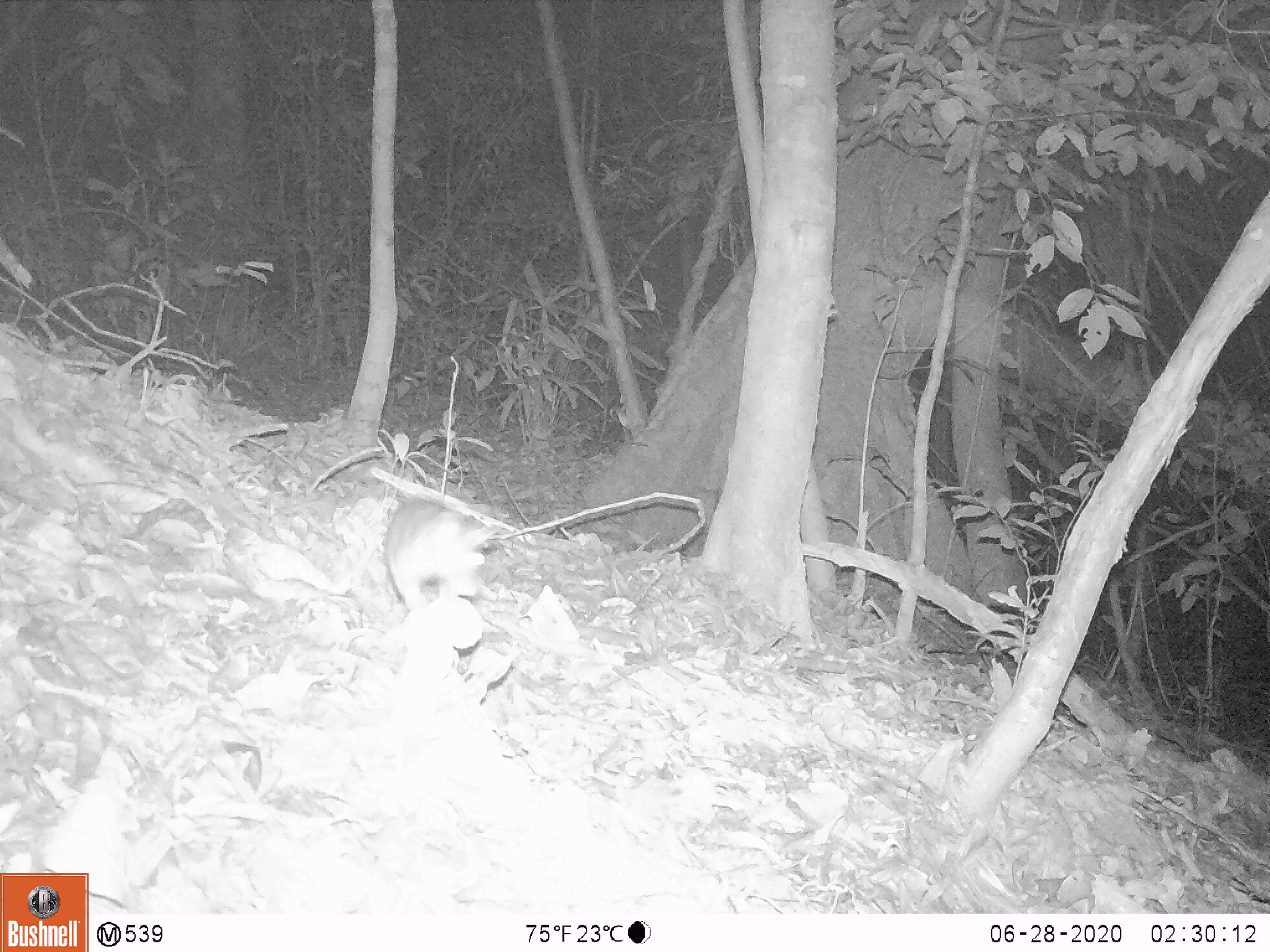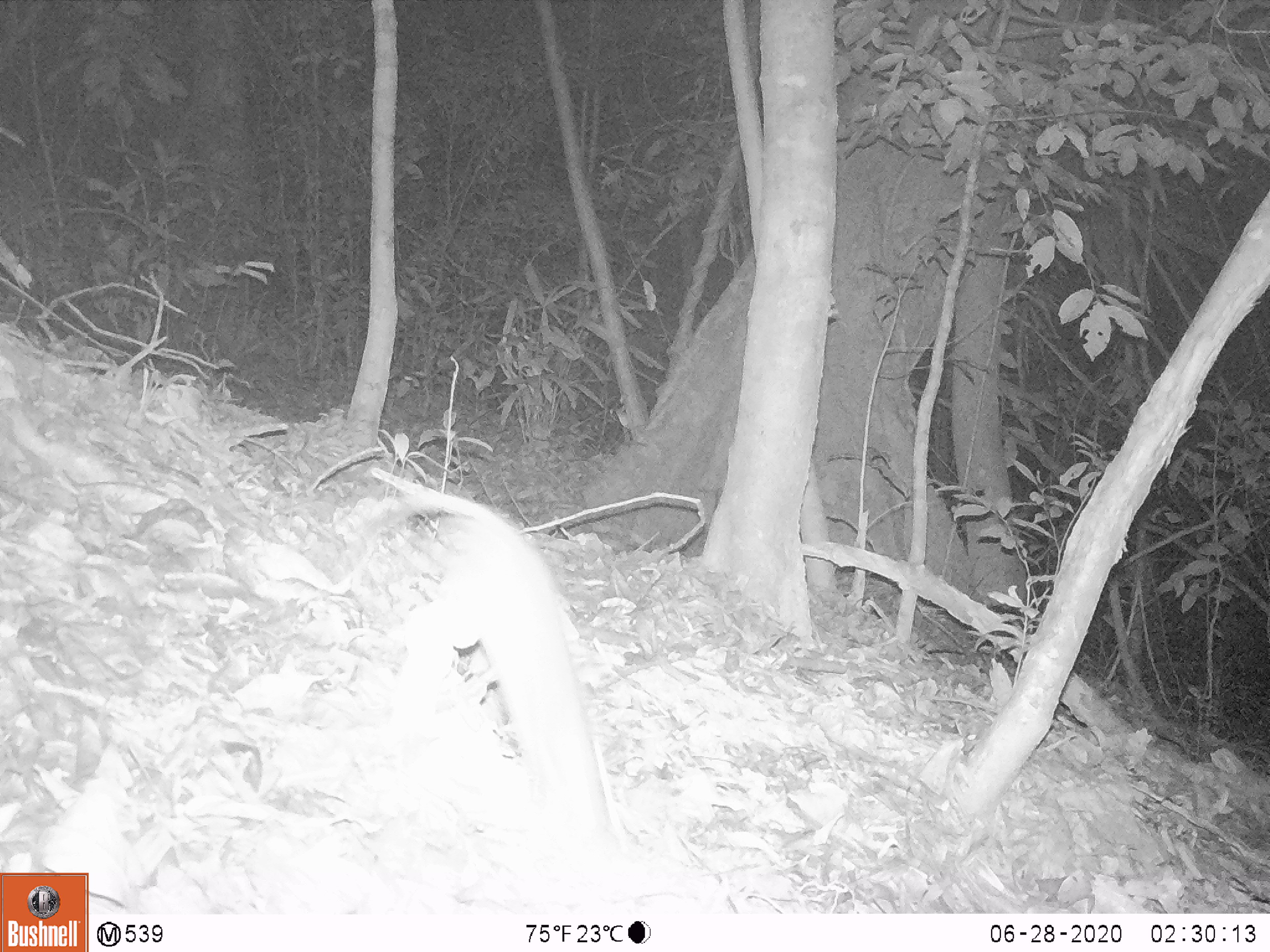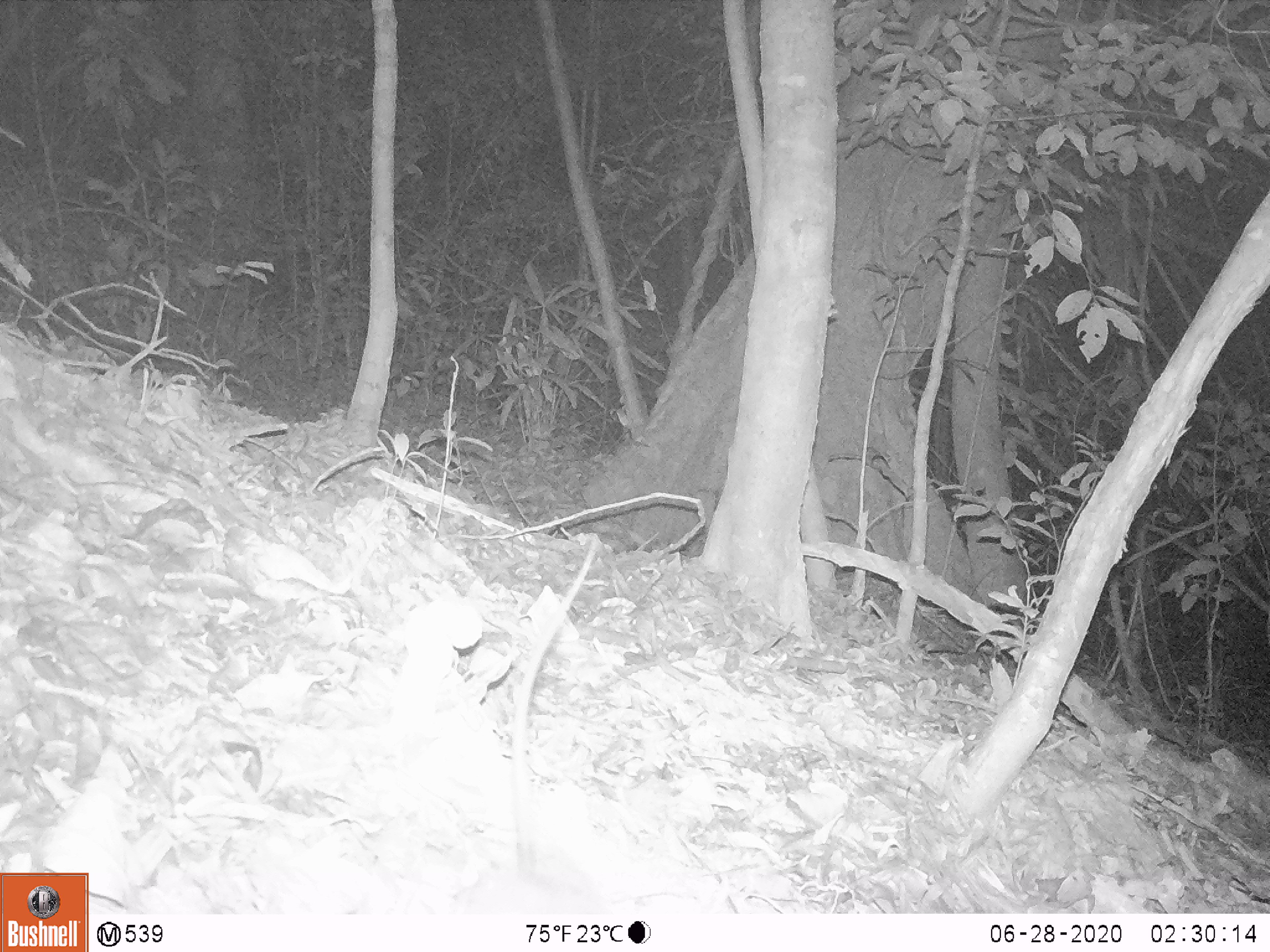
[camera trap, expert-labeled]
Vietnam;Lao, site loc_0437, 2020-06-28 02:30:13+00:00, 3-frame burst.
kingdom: Animalia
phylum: Chordata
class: Mammalia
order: Rodentia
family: Muridae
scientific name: Muridae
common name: old-world mice and rats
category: unidentified murid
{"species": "unidentified murid (old-world mice and rats) (Muridae)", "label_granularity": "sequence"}